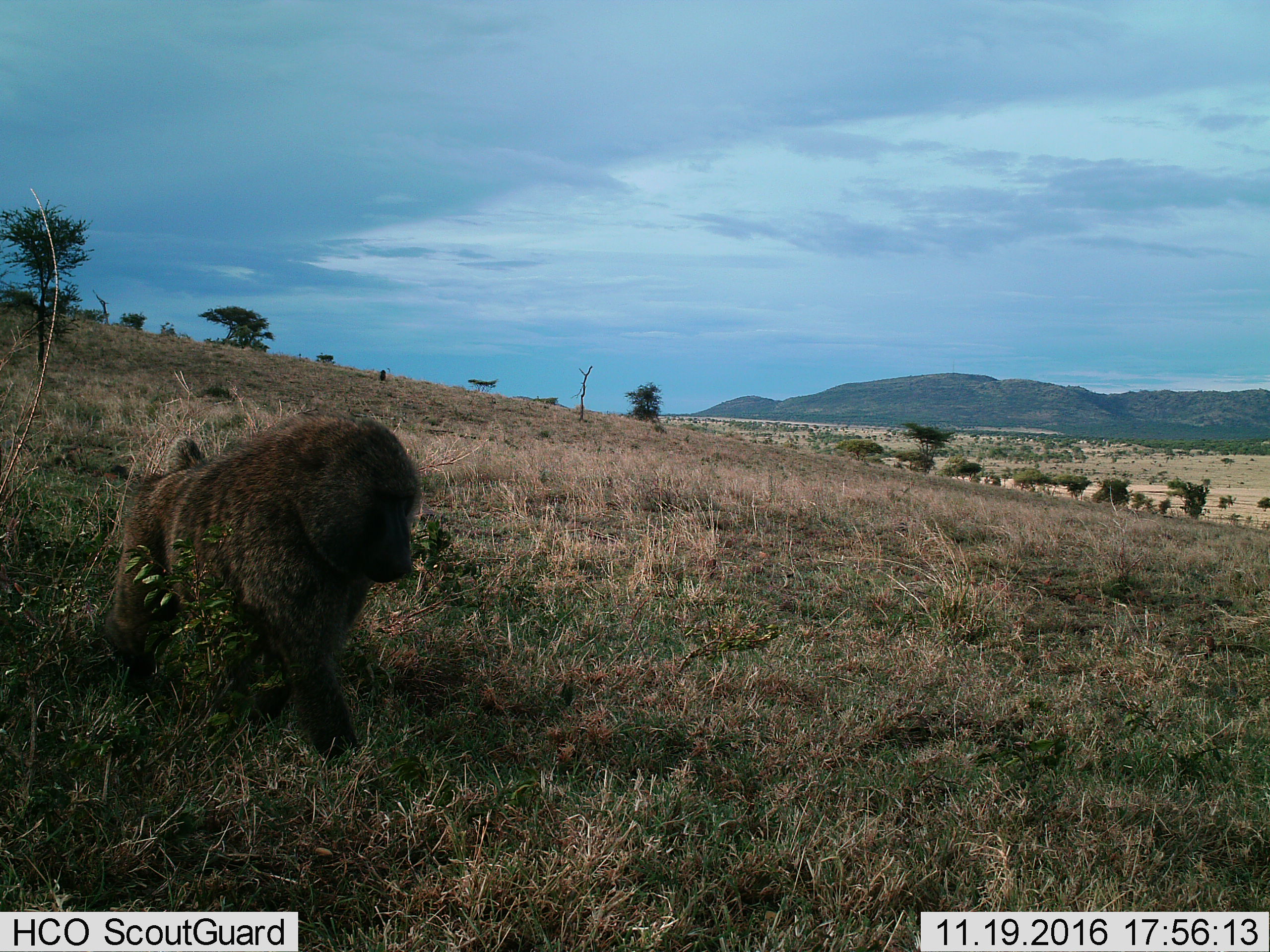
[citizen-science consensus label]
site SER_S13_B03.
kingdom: Animalia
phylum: Chordata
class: Mammalia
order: Primates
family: Cercopithecidae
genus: Papio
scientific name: Papio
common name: baboon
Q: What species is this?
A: Baboon (Papio).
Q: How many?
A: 1.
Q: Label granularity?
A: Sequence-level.